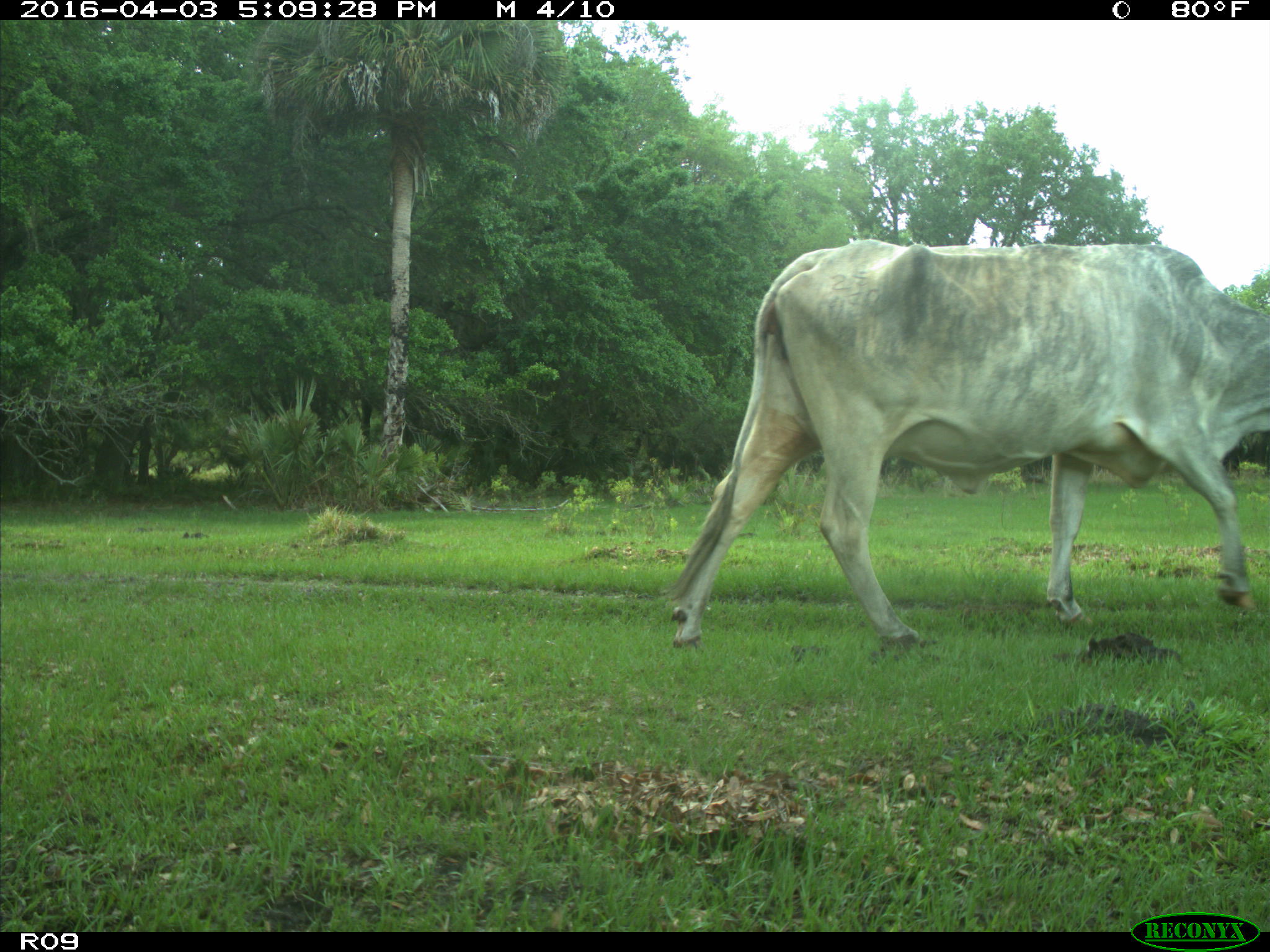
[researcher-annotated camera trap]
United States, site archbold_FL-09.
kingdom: Animalia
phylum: Chordata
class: Mammalia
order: Artiodactyla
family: Bovidae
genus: Bos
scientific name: Bos taurus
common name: domestic cow